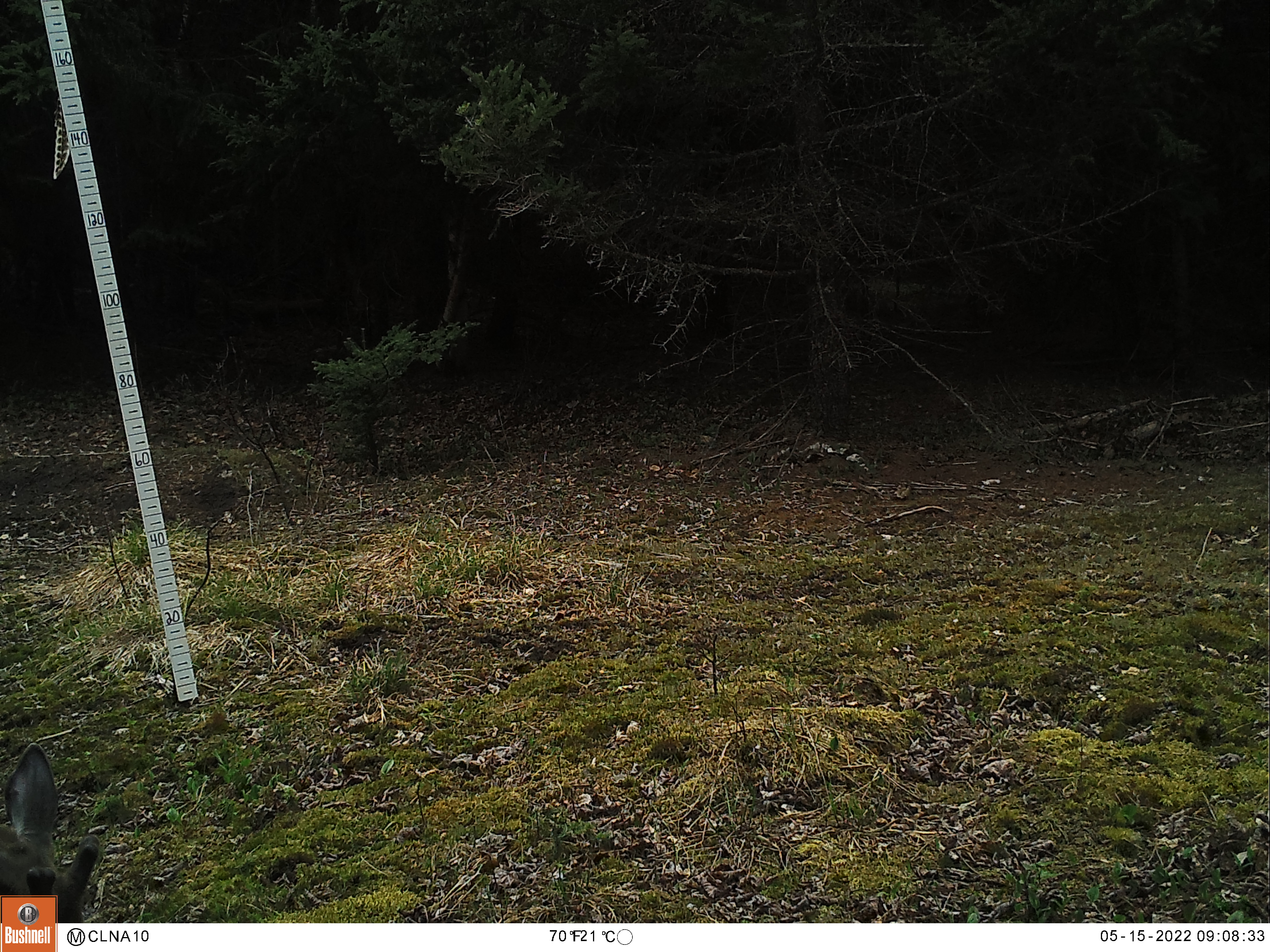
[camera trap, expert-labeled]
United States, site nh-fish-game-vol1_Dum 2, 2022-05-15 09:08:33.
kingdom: Animalia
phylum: Chordata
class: Mammalia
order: Artiodactyla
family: Cervidae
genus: Odocoileus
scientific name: Odocoileus virginianus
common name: white-tailed deer